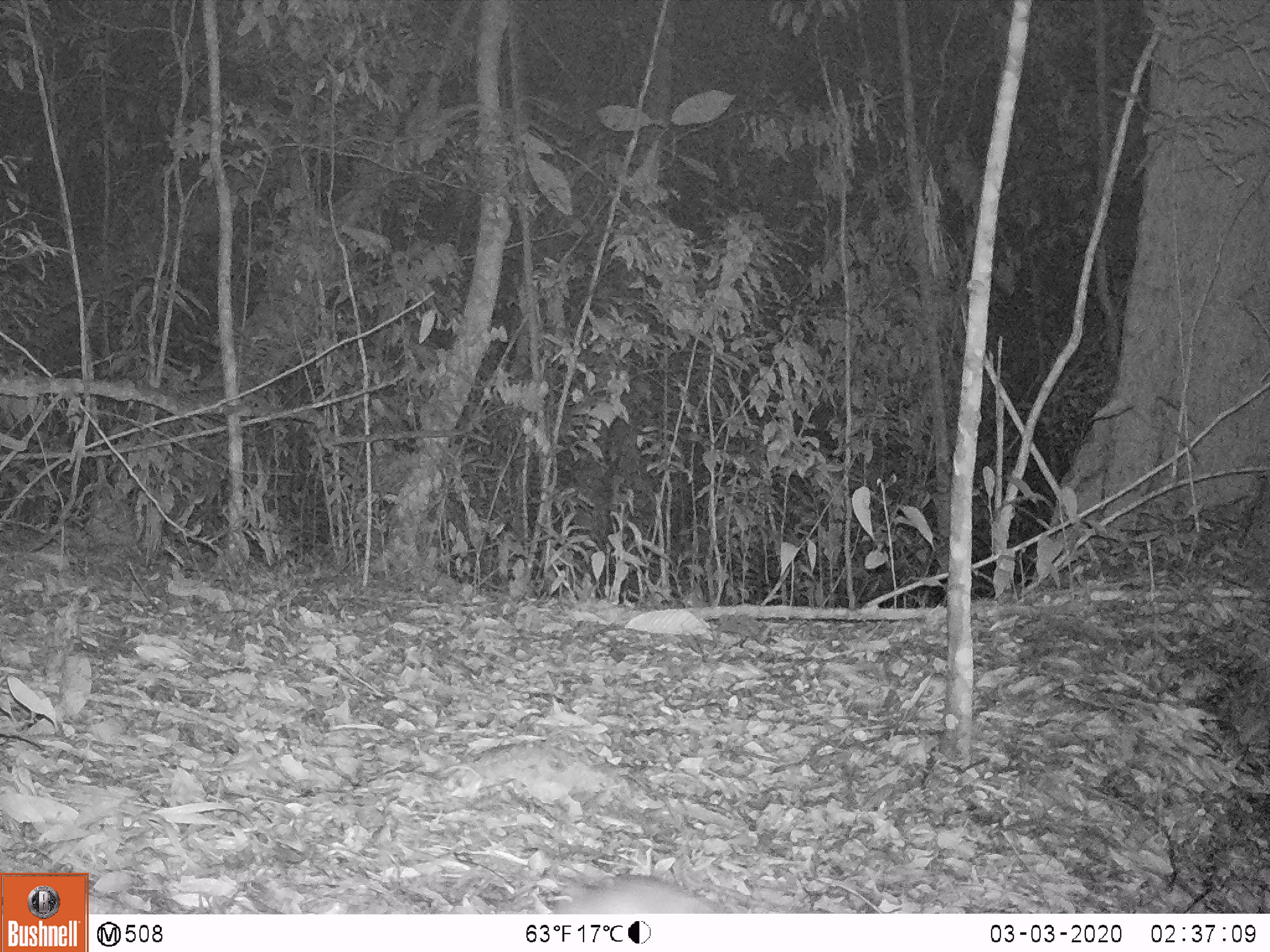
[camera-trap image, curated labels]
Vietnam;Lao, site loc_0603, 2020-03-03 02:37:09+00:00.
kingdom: Animalia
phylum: Chordata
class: Mammalia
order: Rodentia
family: Muridae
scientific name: Muridae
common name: old-world mice and rats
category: unidentified murid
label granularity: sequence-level